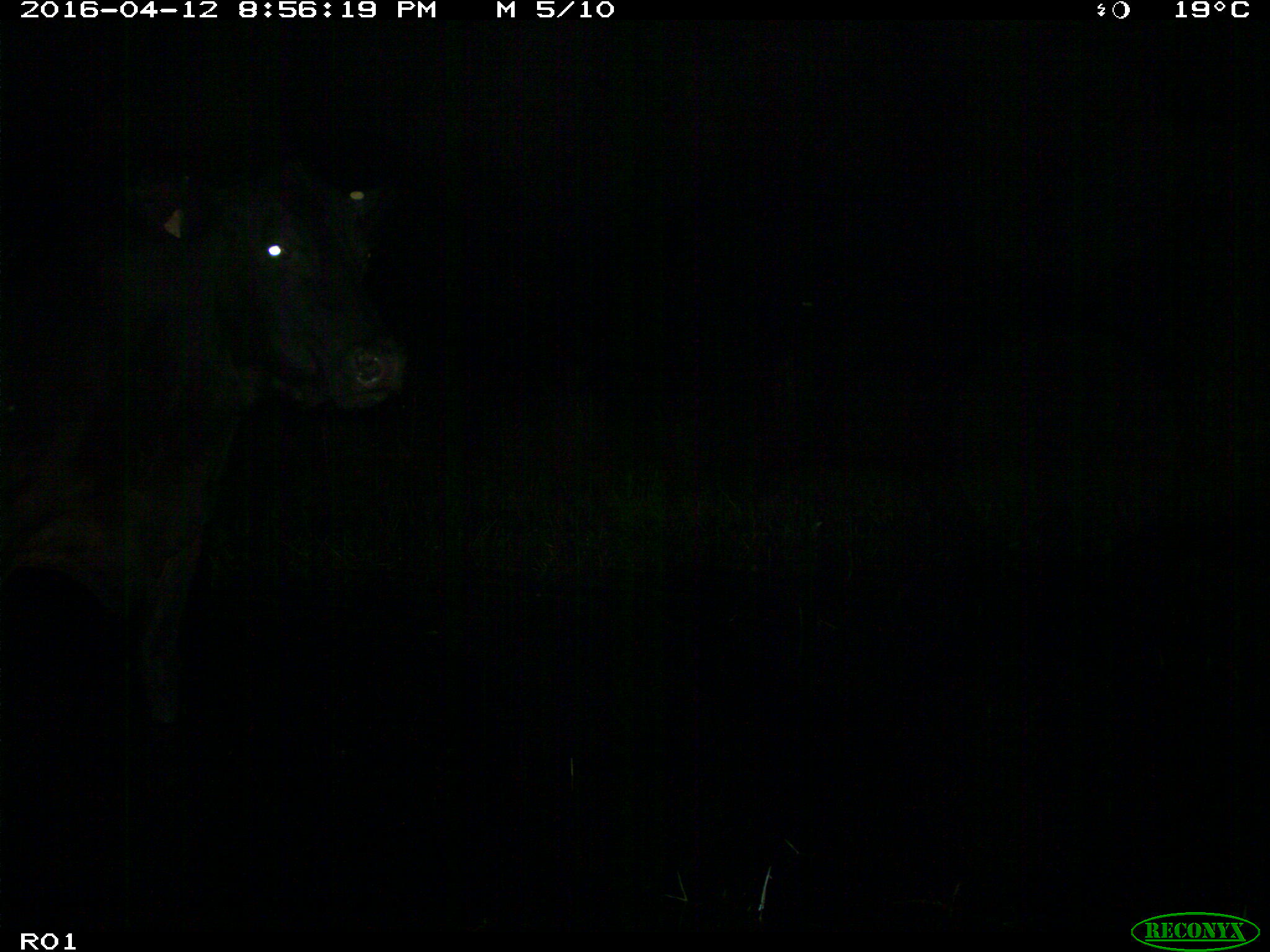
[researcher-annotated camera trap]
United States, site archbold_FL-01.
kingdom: Animalia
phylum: Chordata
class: Mammalia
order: Artiodactyla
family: Bovidae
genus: Bos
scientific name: Bos taurus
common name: domestic cow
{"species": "Bos taurus (domestic cow)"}